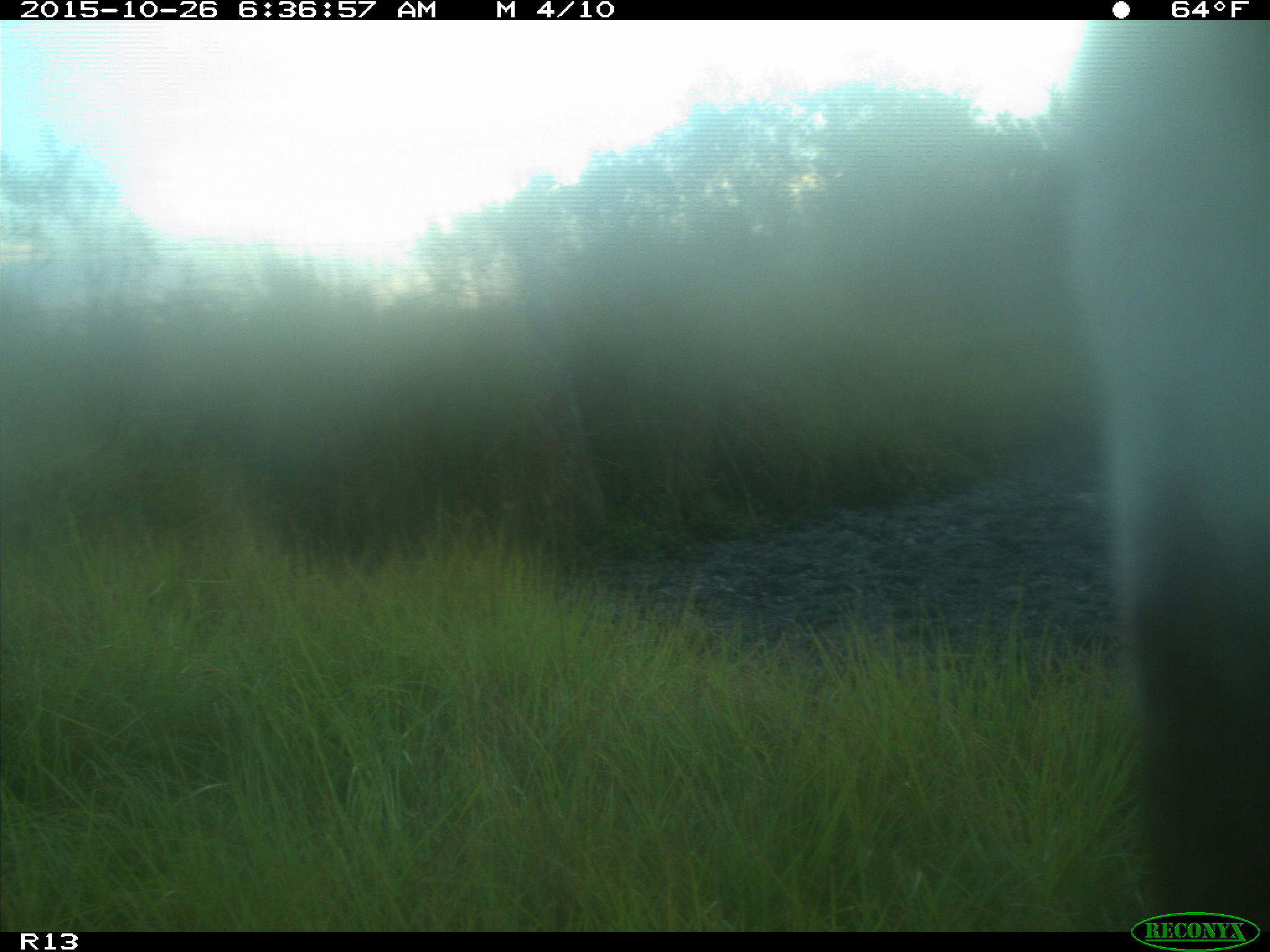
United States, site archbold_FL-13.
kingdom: Animalia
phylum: Chordata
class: Mammalia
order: Artiodactyla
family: Bovidae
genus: Bos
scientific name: Bos taurus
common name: domestic cow